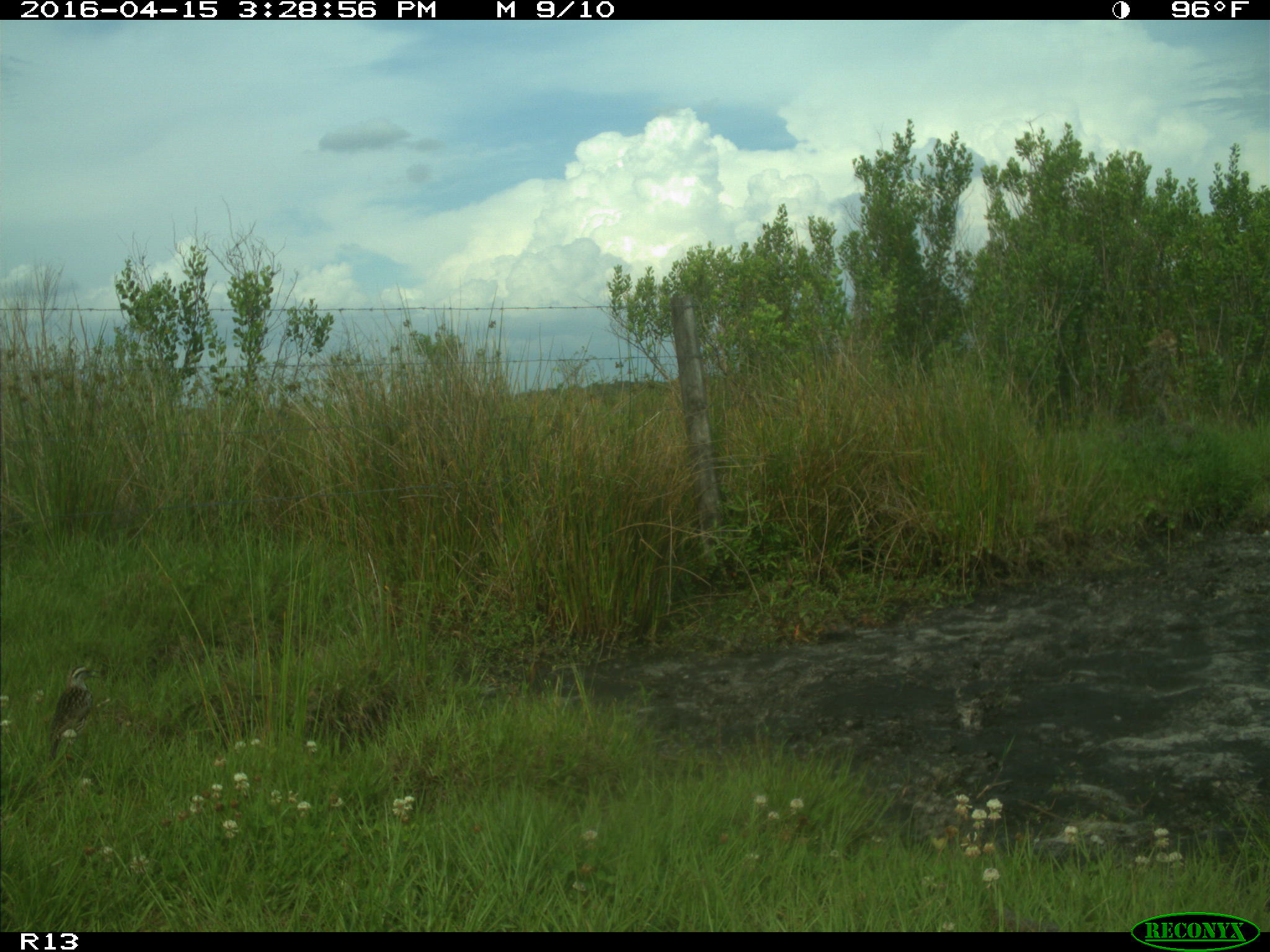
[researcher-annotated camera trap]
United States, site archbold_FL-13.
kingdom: Animalia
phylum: Chordata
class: Aves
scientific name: Aves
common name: birds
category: unidentified bird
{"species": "unidentified bird (birds) (Aves)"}